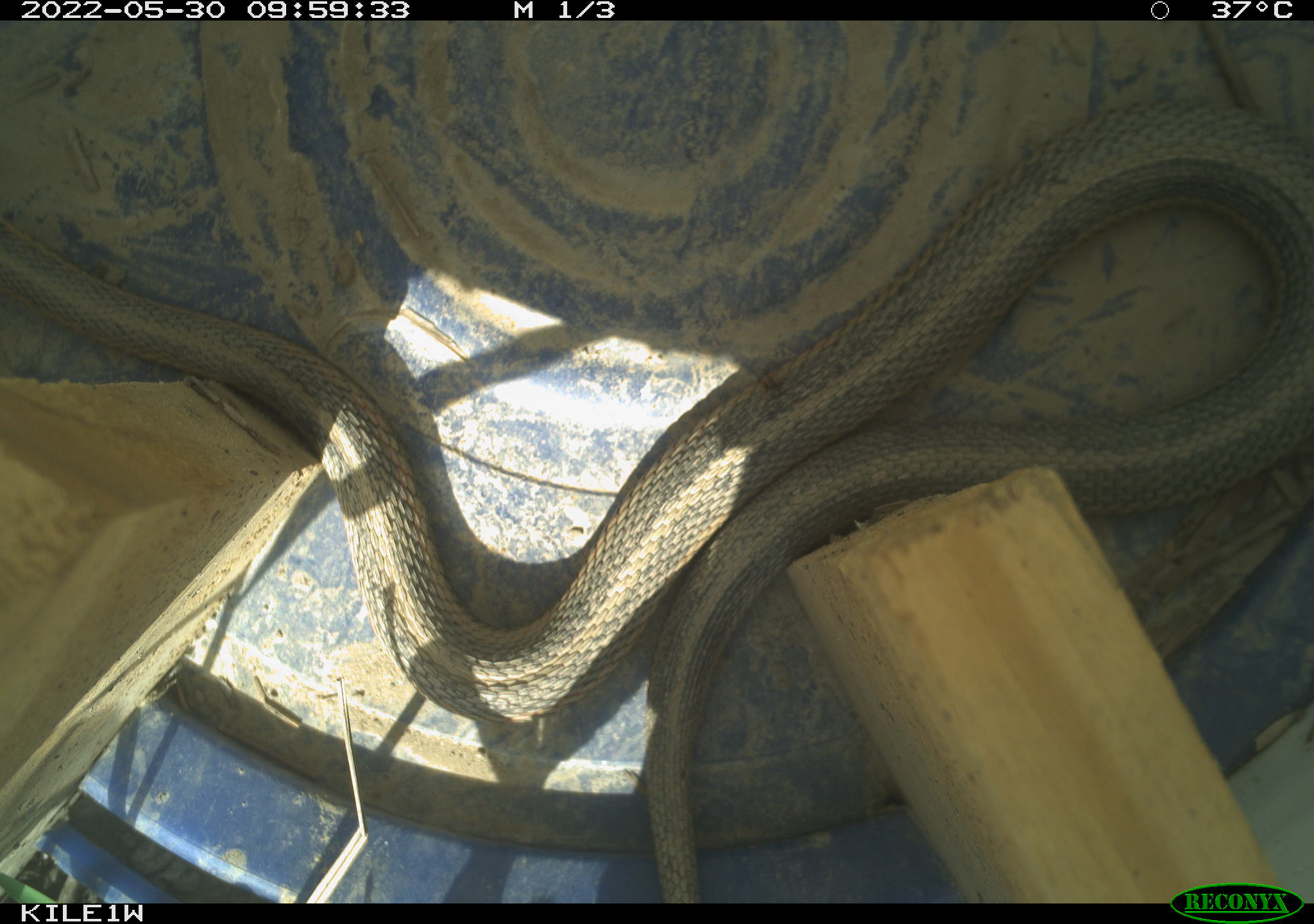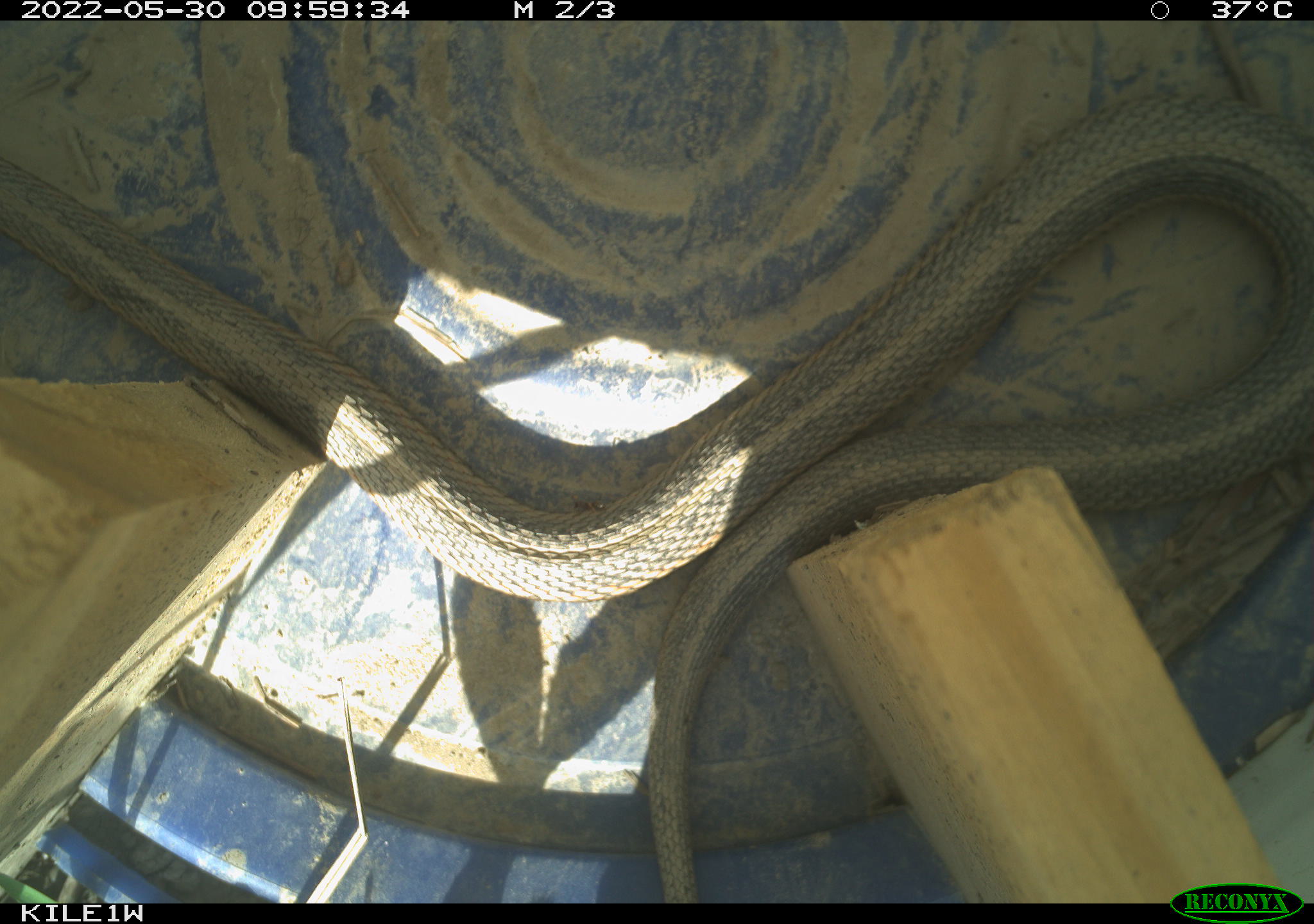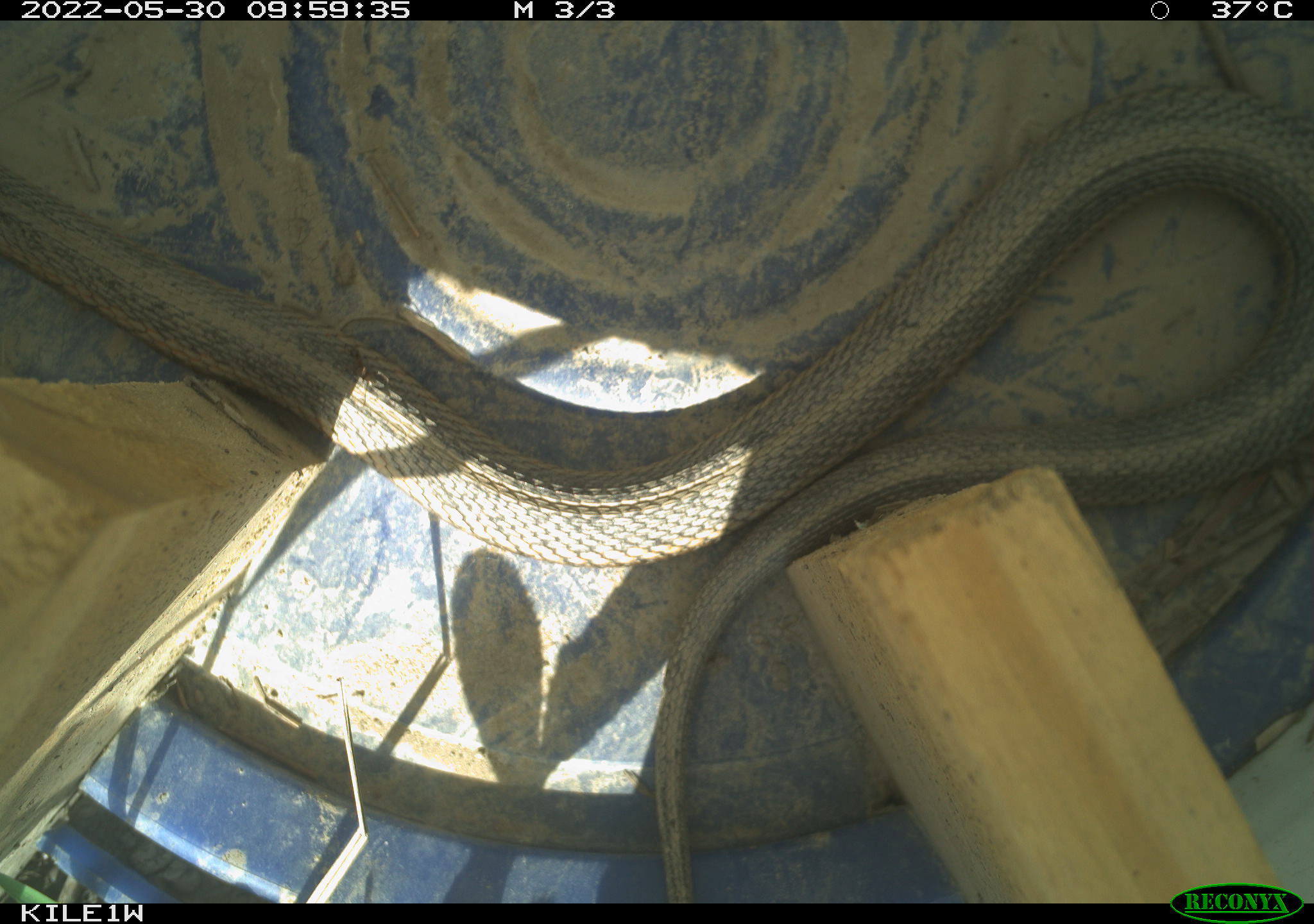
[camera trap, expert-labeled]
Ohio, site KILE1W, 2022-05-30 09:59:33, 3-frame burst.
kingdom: Animalia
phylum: Chordata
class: Reptilia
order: Squamata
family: Colubridae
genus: Thamnophis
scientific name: Thamnophis sirtalis sirtalis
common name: eastern gartersnake